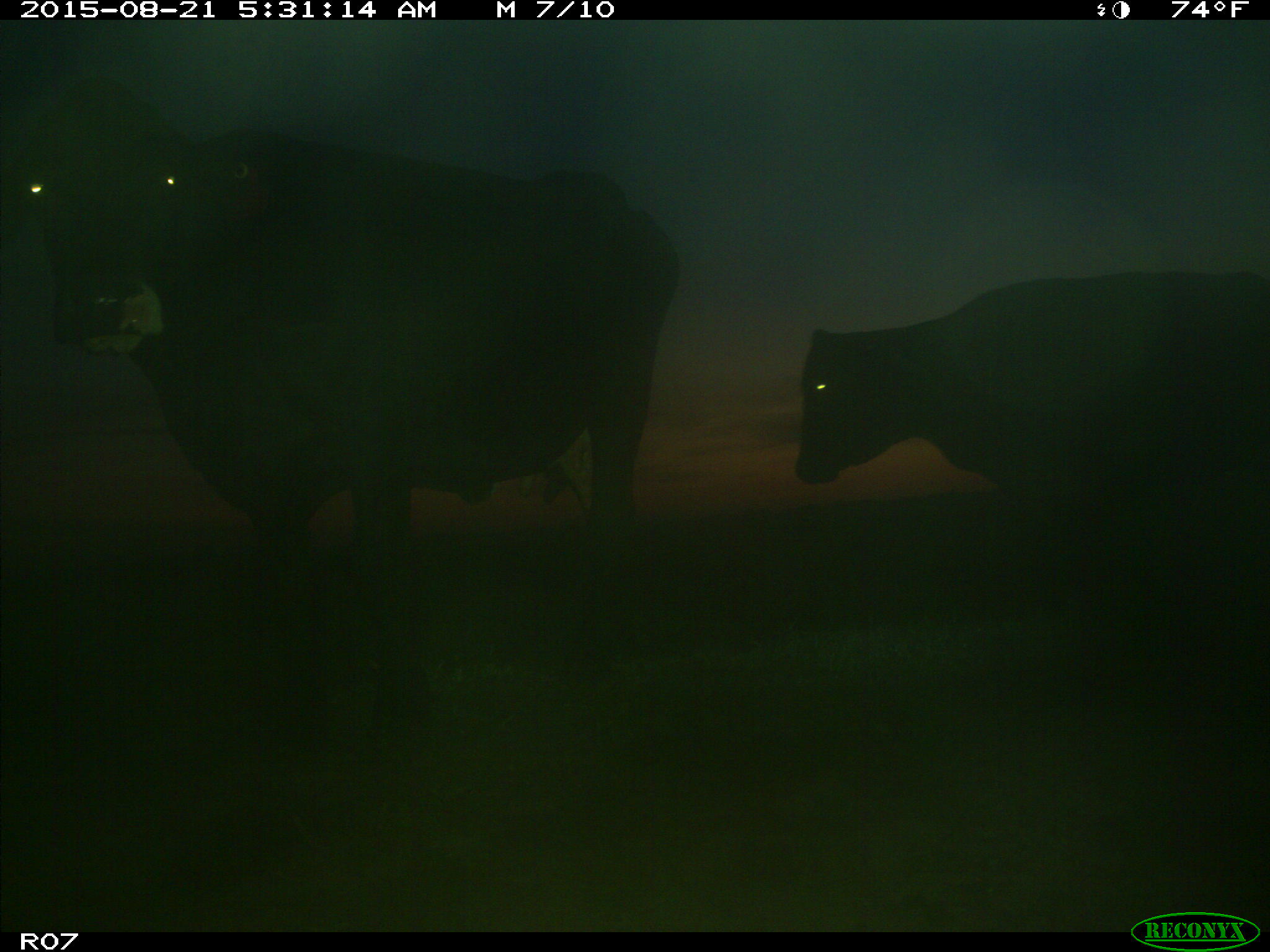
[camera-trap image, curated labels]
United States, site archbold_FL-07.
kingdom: Animalia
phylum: Chordata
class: Mammalia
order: Artiodactyla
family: Bovidae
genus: Bos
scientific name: Bos taurus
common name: domestic cow